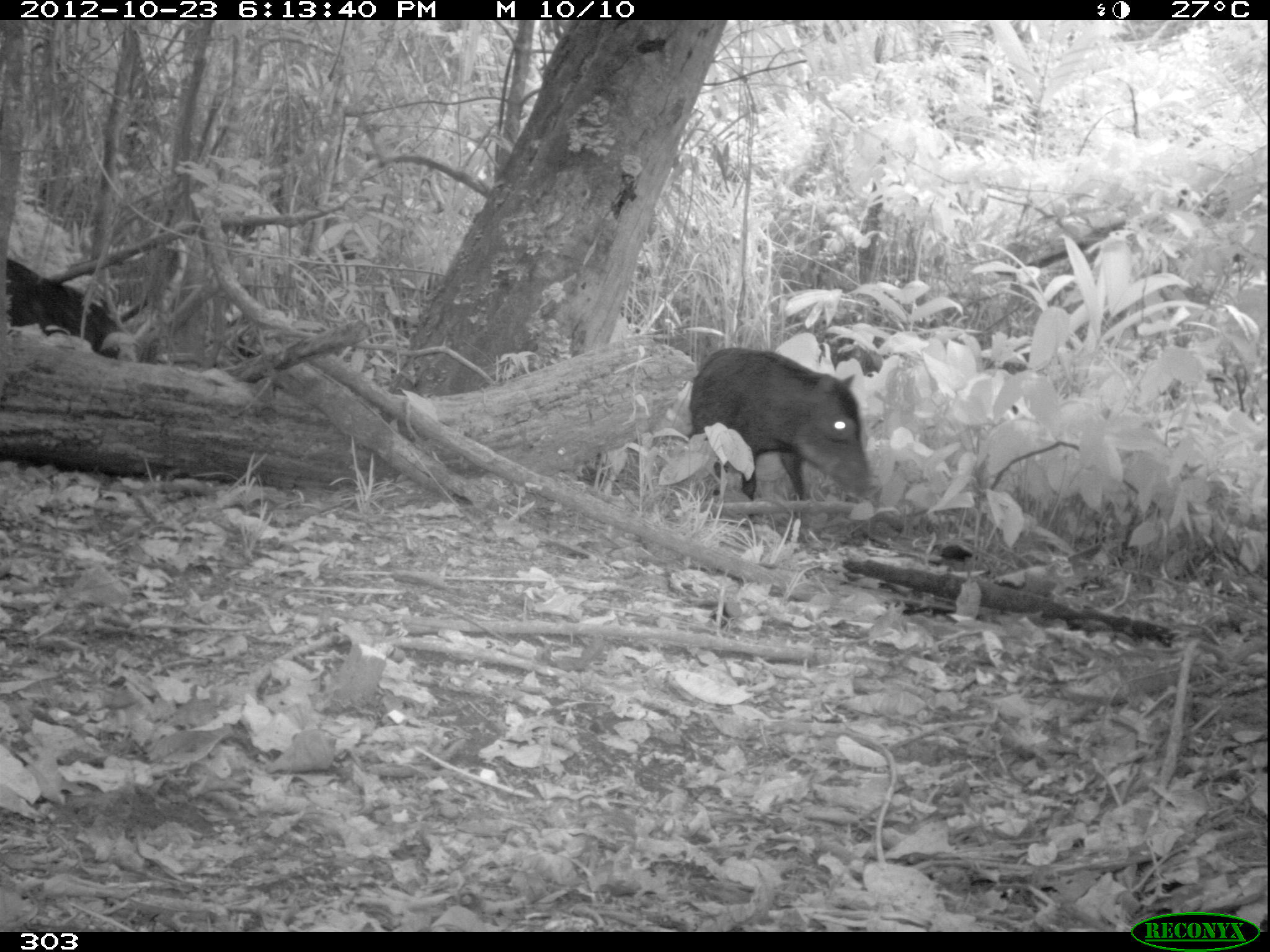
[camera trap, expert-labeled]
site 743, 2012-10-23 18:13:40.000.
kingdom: Animalia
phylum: Chordata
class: Mammalia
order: Artiodactyla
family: Tayassuidae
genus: Tayassu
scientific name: Tayassu pecari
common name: white-lipped peccary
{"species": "Tayassu pecari (white-lipped peccary)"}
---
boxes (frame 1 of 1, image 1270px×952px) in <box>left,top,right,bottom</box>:
tayassu pecari: <box>688,346,872,509</box>; <box>6,262,118,354</box>